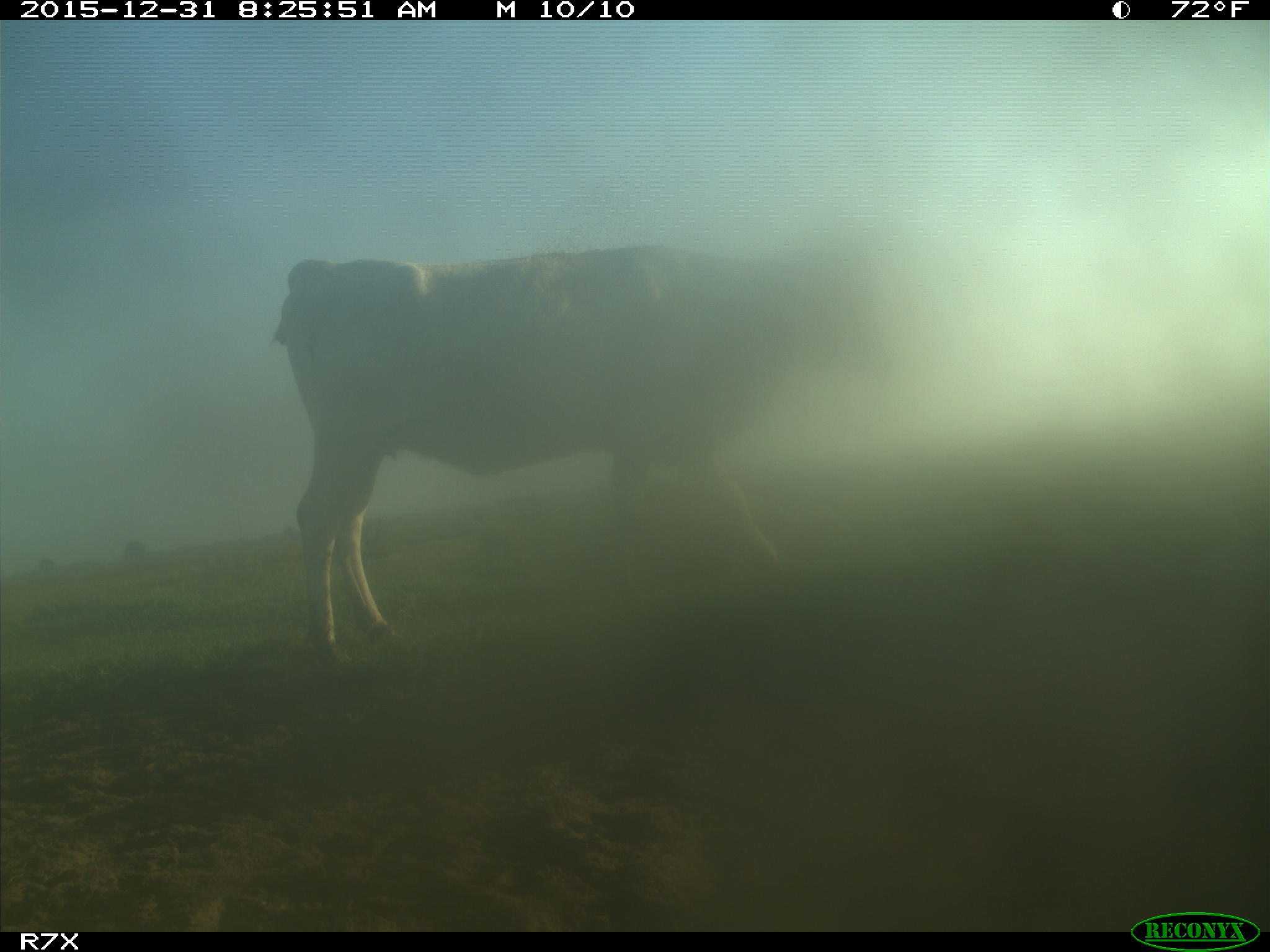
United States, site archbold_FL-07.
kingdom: Animalia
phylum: Chordata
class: Mammalia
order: Artiodactyla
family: Bovidae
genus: Bos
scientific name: Bos taurus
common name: domestic cow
Bos taurus (domestic cow).